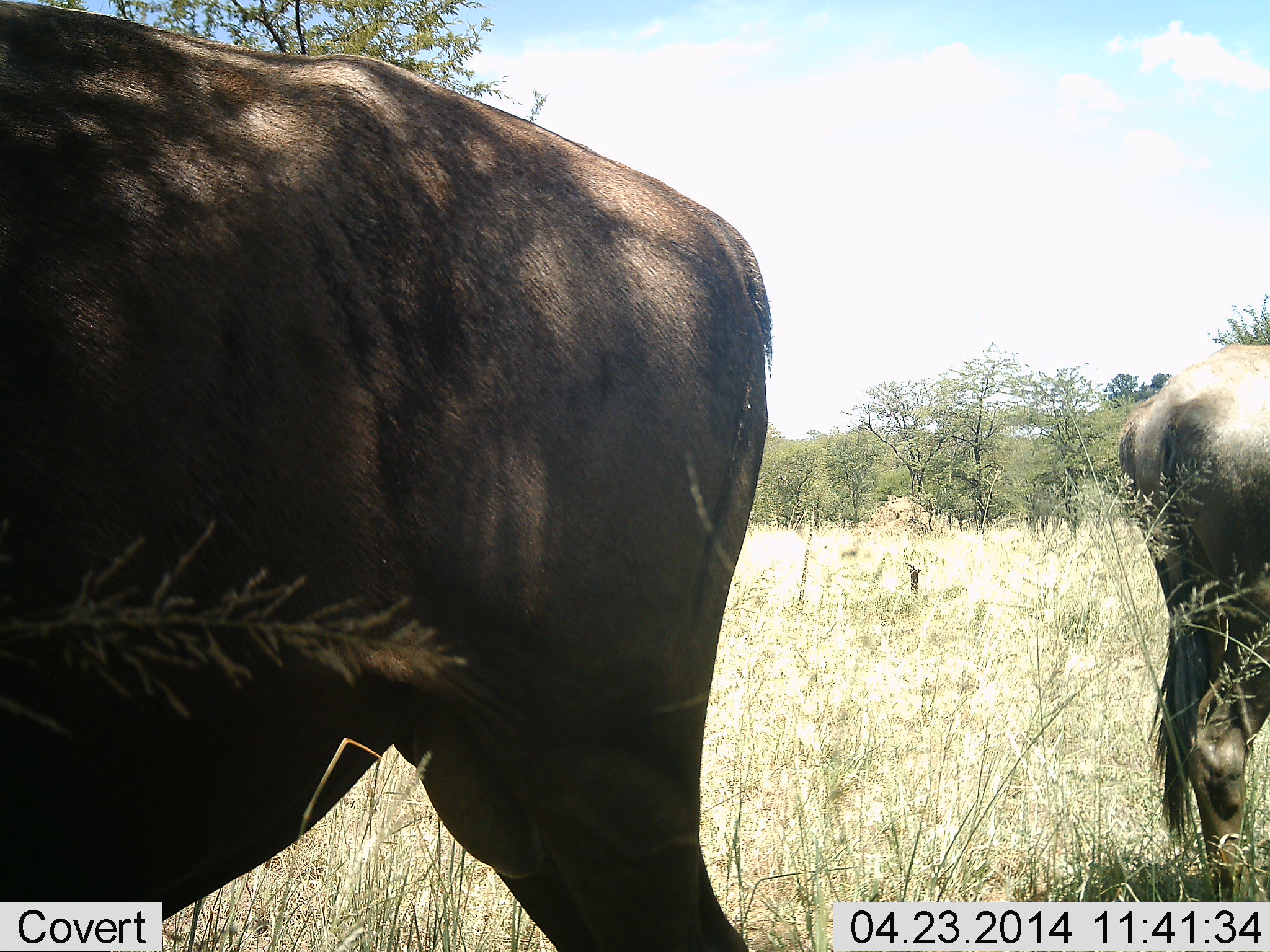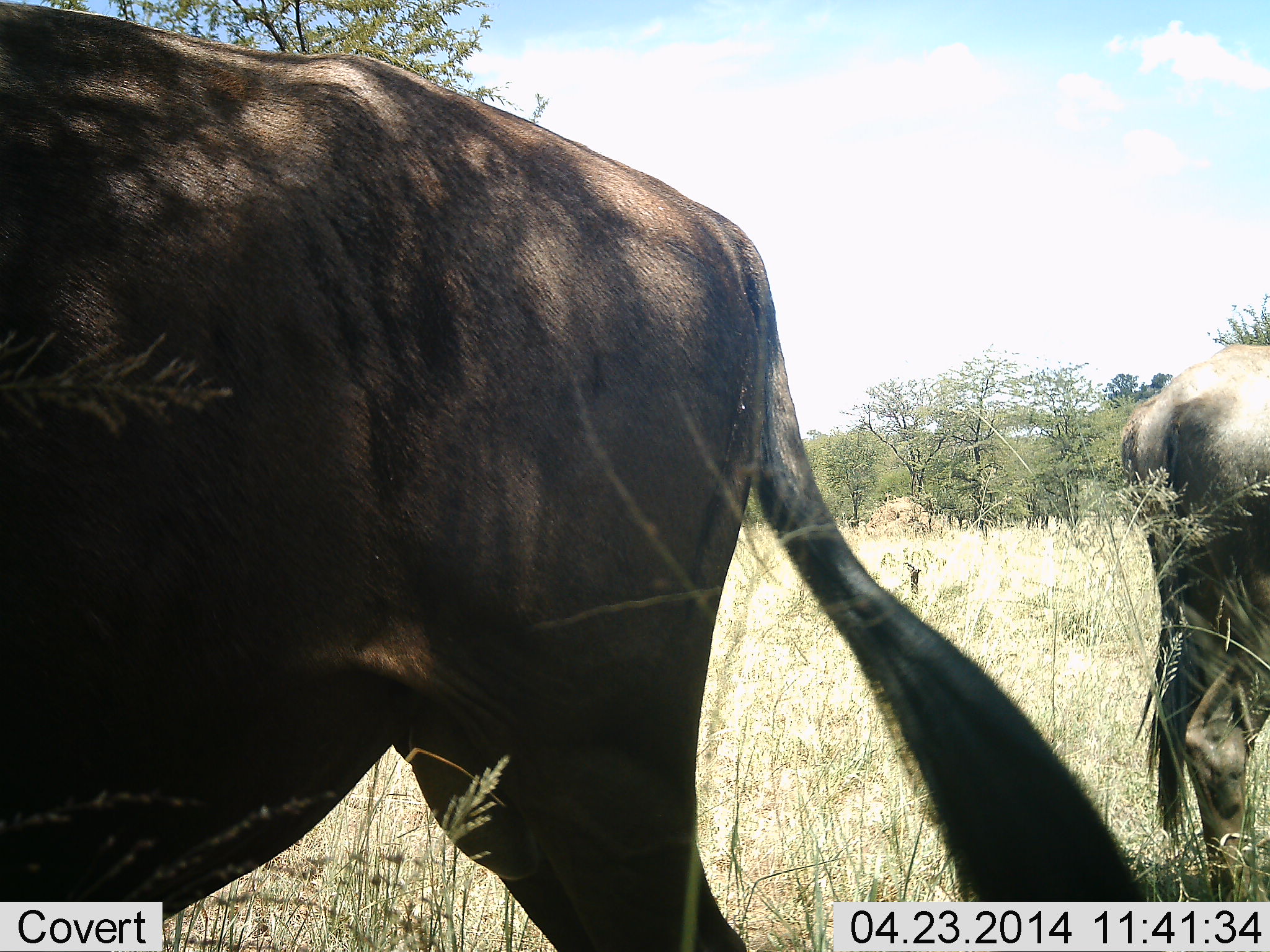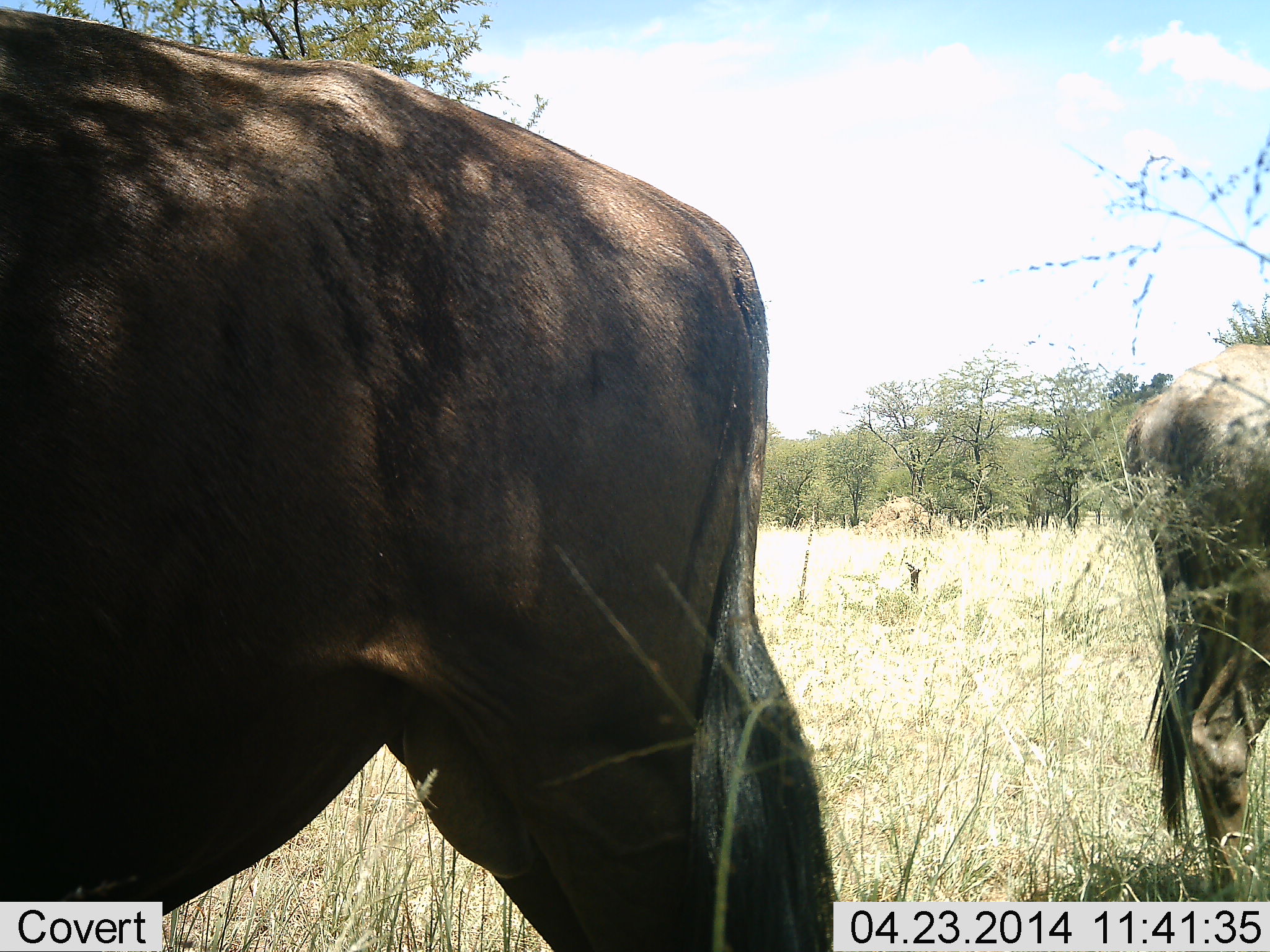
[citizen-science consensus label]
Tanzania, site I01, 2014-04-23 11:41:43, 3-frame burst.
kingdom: Animalia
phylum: Chordata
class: Mammalia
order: Artiodactyla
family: Bovidae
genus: Connochaetes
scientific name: Connochaetes taurinus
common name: blue wildebeest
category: wildebeest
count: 2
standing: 90%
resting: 10%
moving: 0%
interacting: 0%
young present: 0%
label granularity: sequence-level